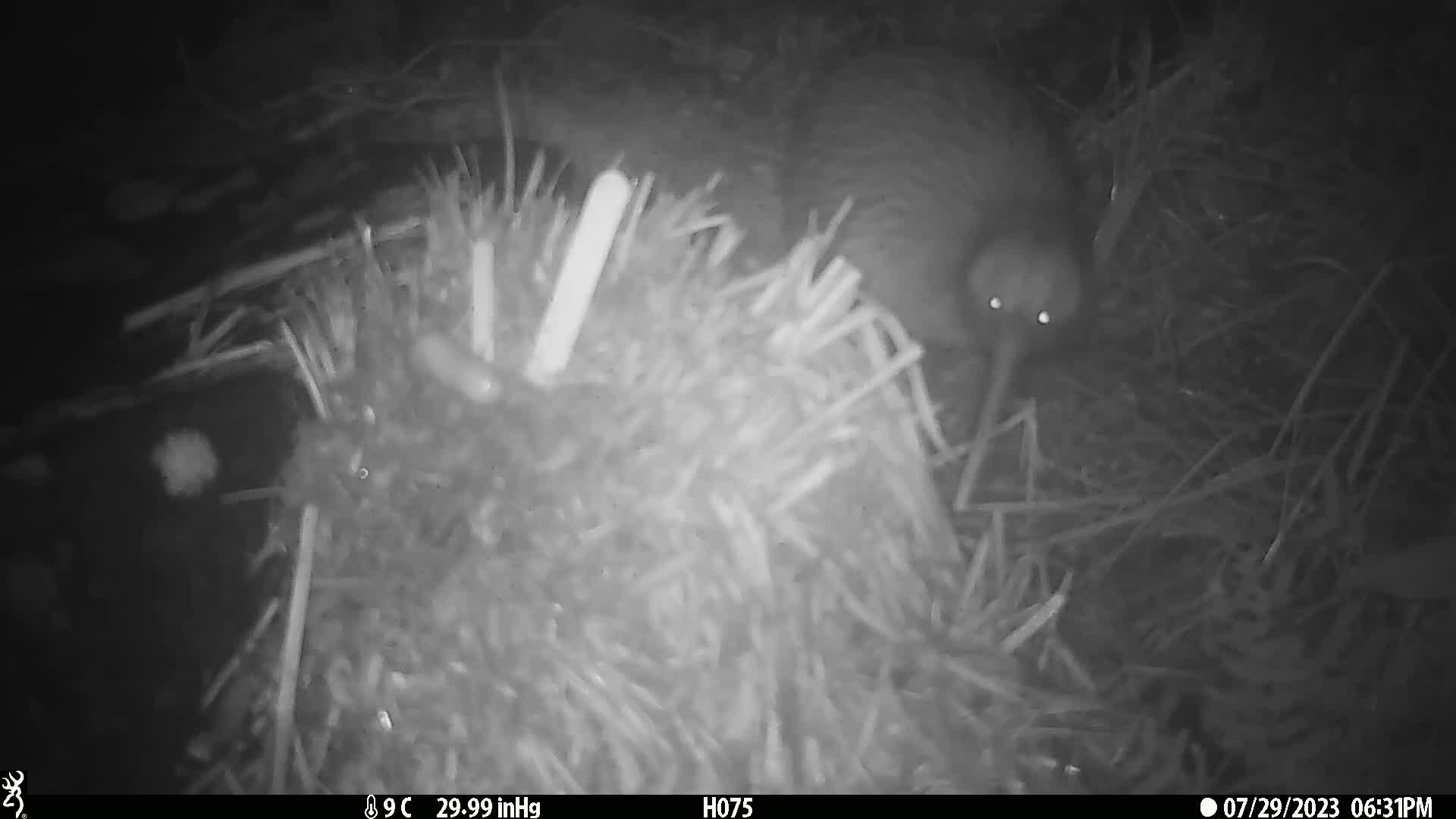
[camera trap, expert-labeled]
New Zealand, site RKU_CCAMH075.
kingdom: Animalia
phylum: Chordata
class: Aves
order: Apterygiformes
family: Apterygidae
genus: Apteryx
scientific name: Apteryx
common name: kiwi